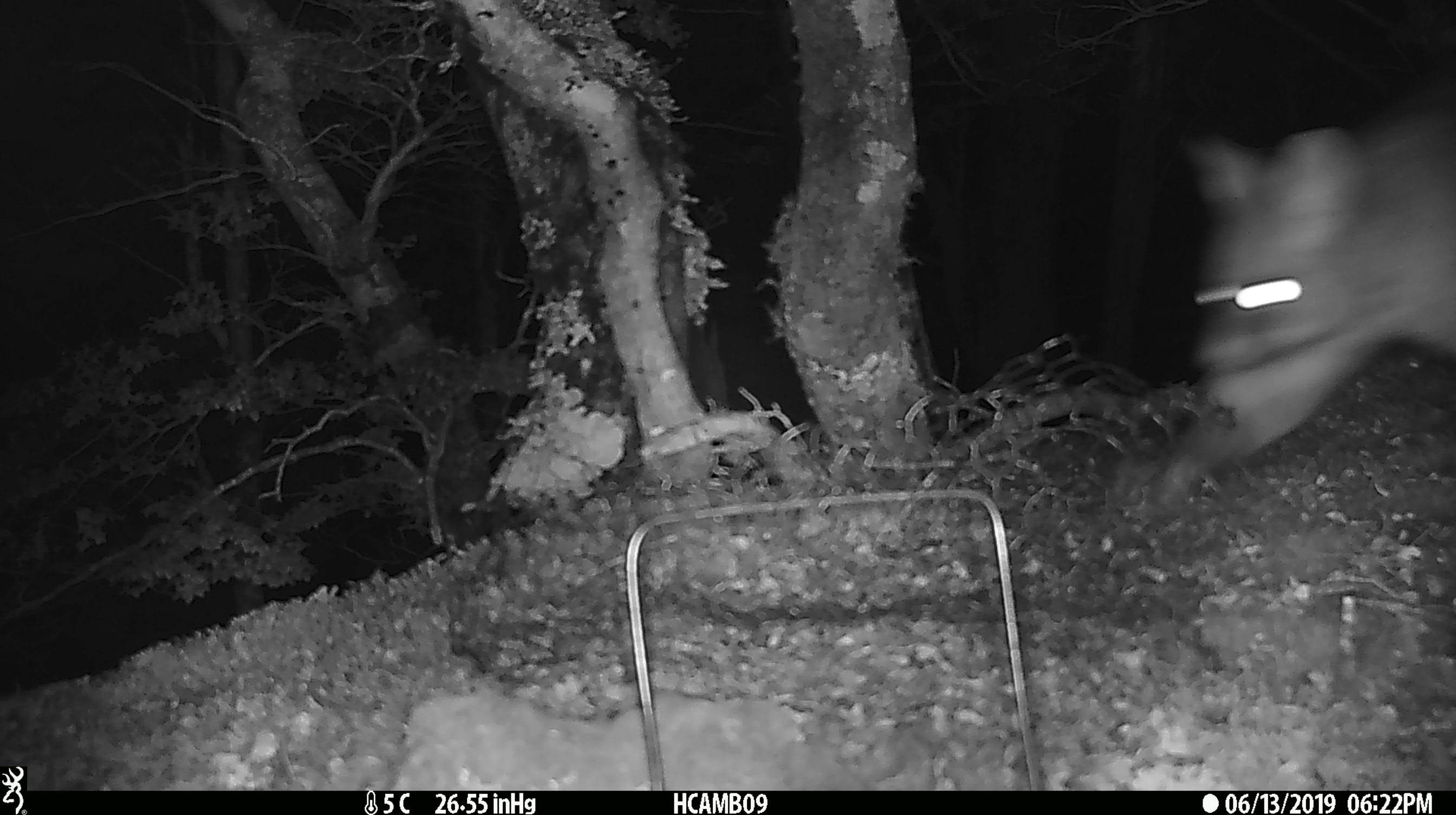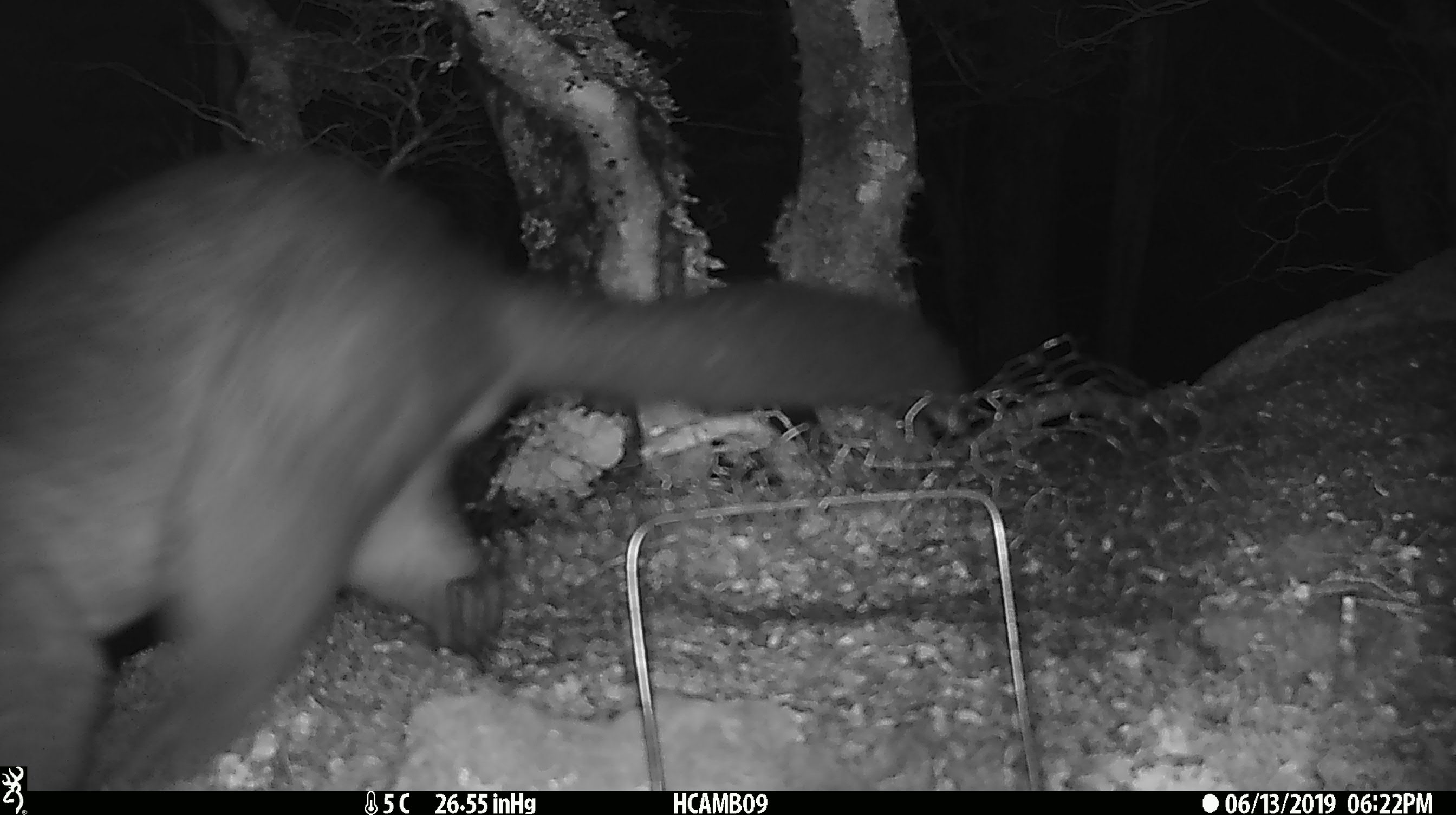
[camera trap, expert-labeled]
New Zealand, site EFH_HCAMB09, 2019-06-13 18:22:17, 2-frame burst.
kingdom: Animalia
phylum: Chordata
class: Mammalia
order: Diprotodontia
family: Phalangeridae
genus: Trichosurus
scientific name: Trichosurus vulpecula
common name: common brushtail possum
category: possum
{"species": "possum (common brushtail possum) (Trichosurus vulpecula)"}